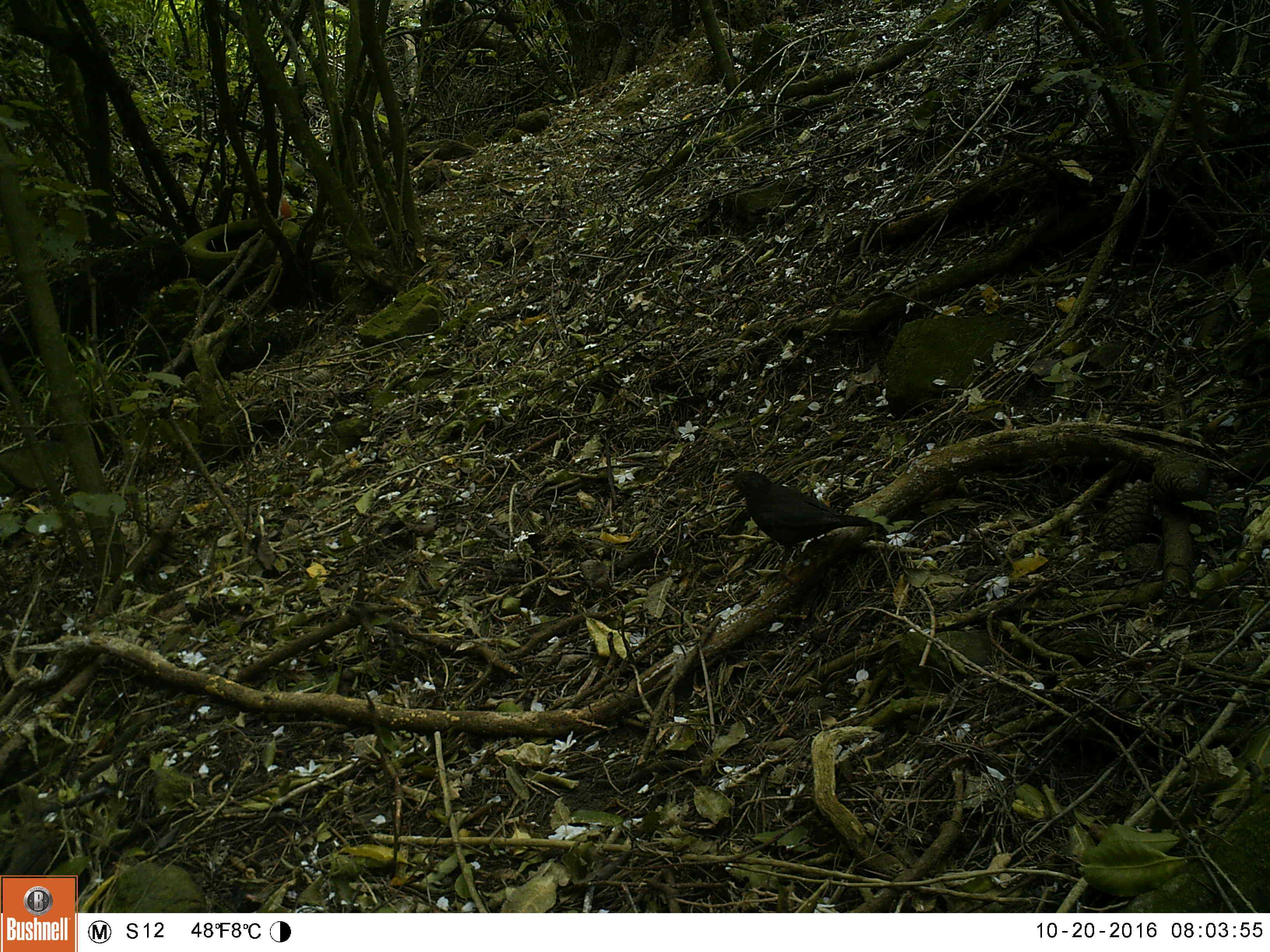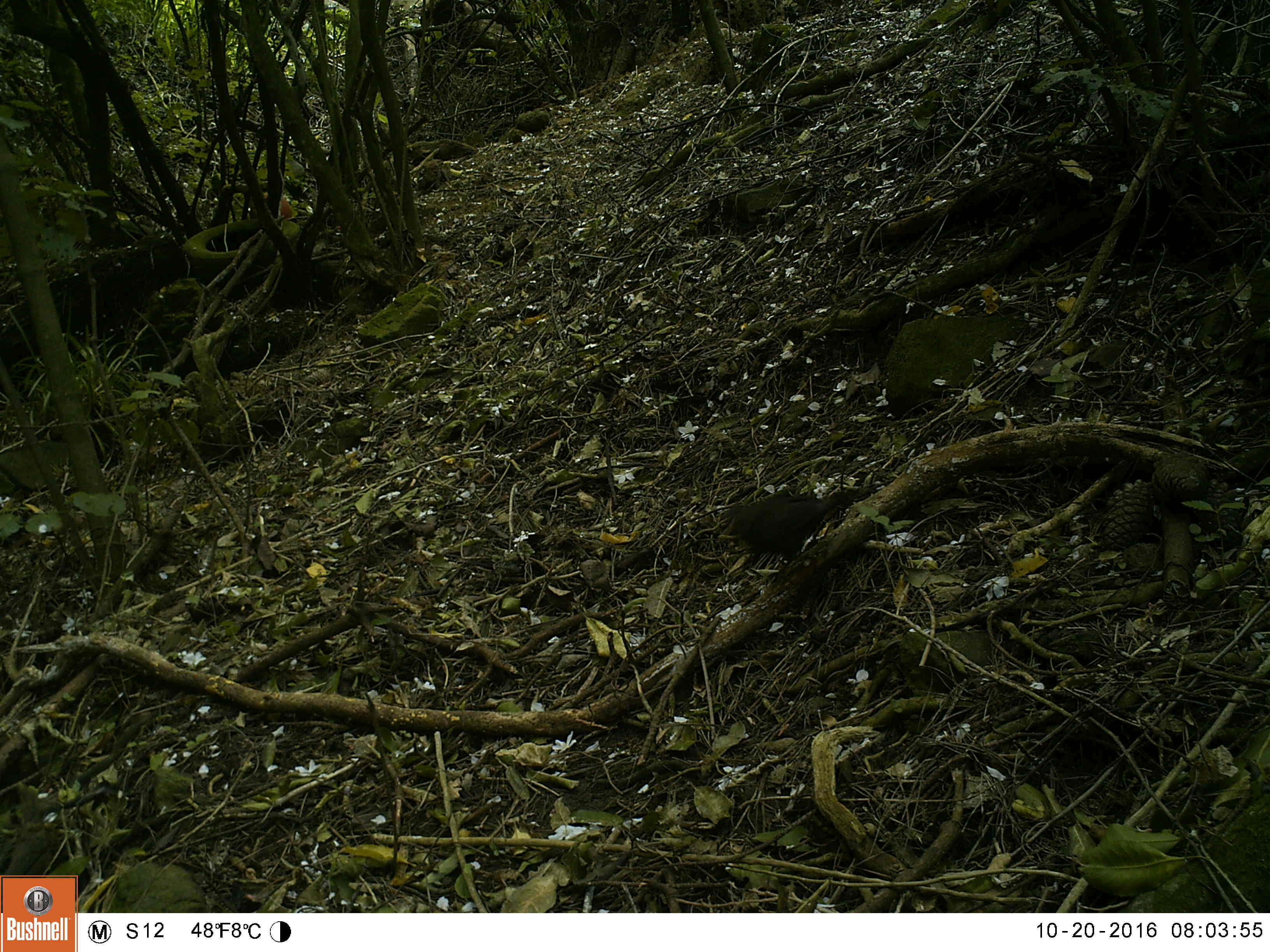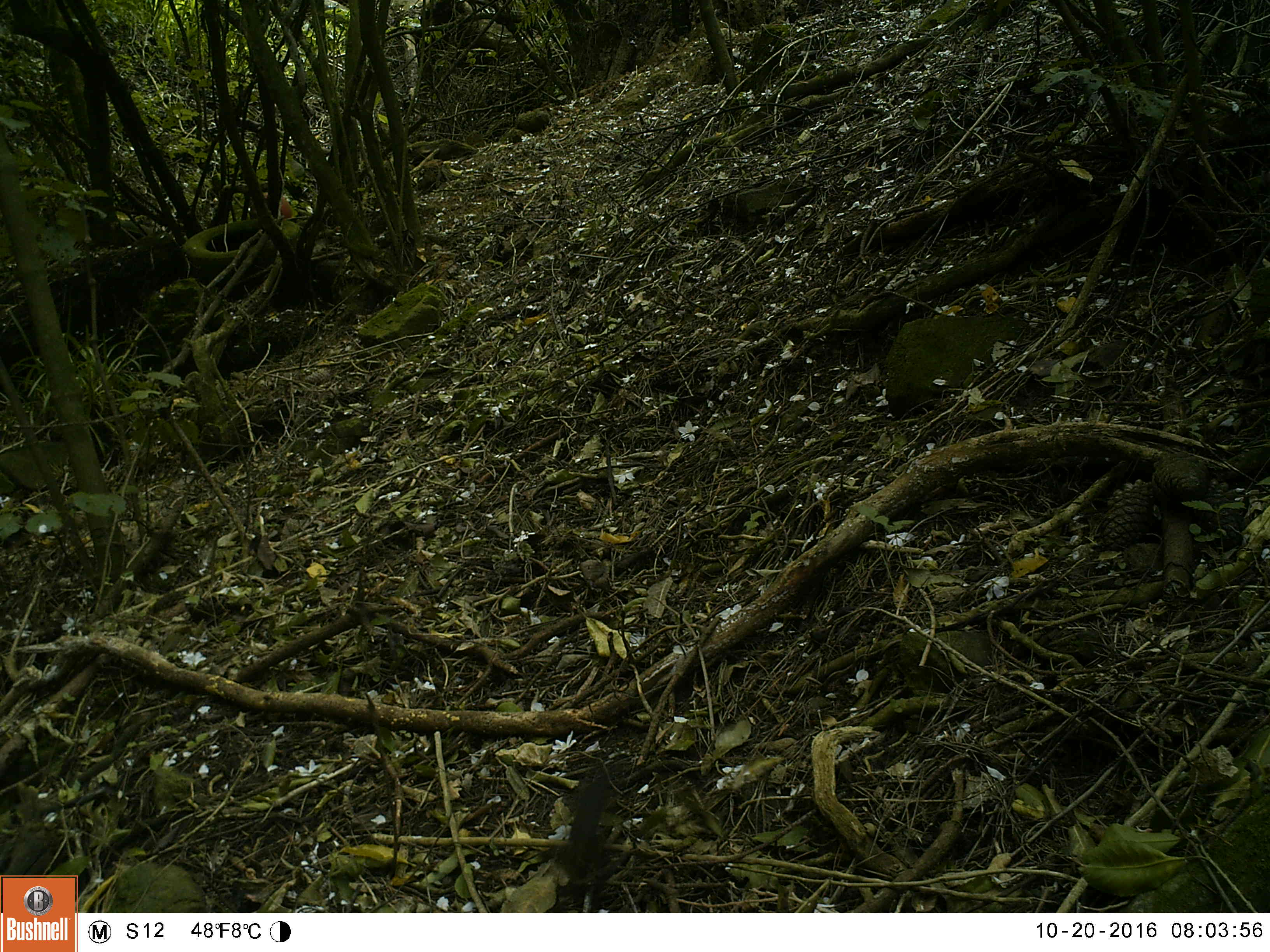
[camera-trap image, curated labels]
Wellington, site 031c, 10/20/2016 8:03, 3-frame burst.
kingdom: Animalia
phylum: Chordata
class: Aves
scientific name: Aves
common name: bird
Bird (Aves).